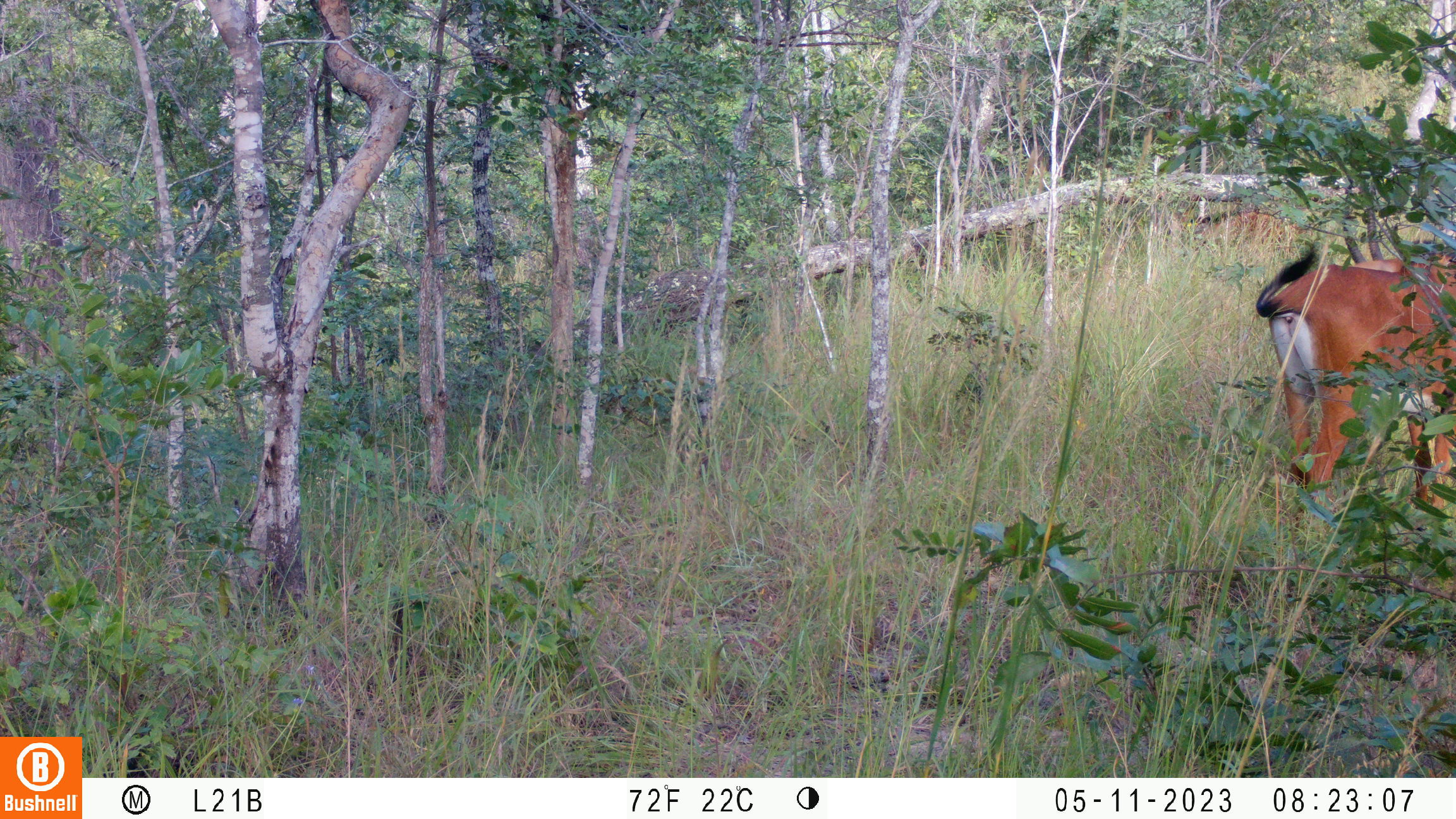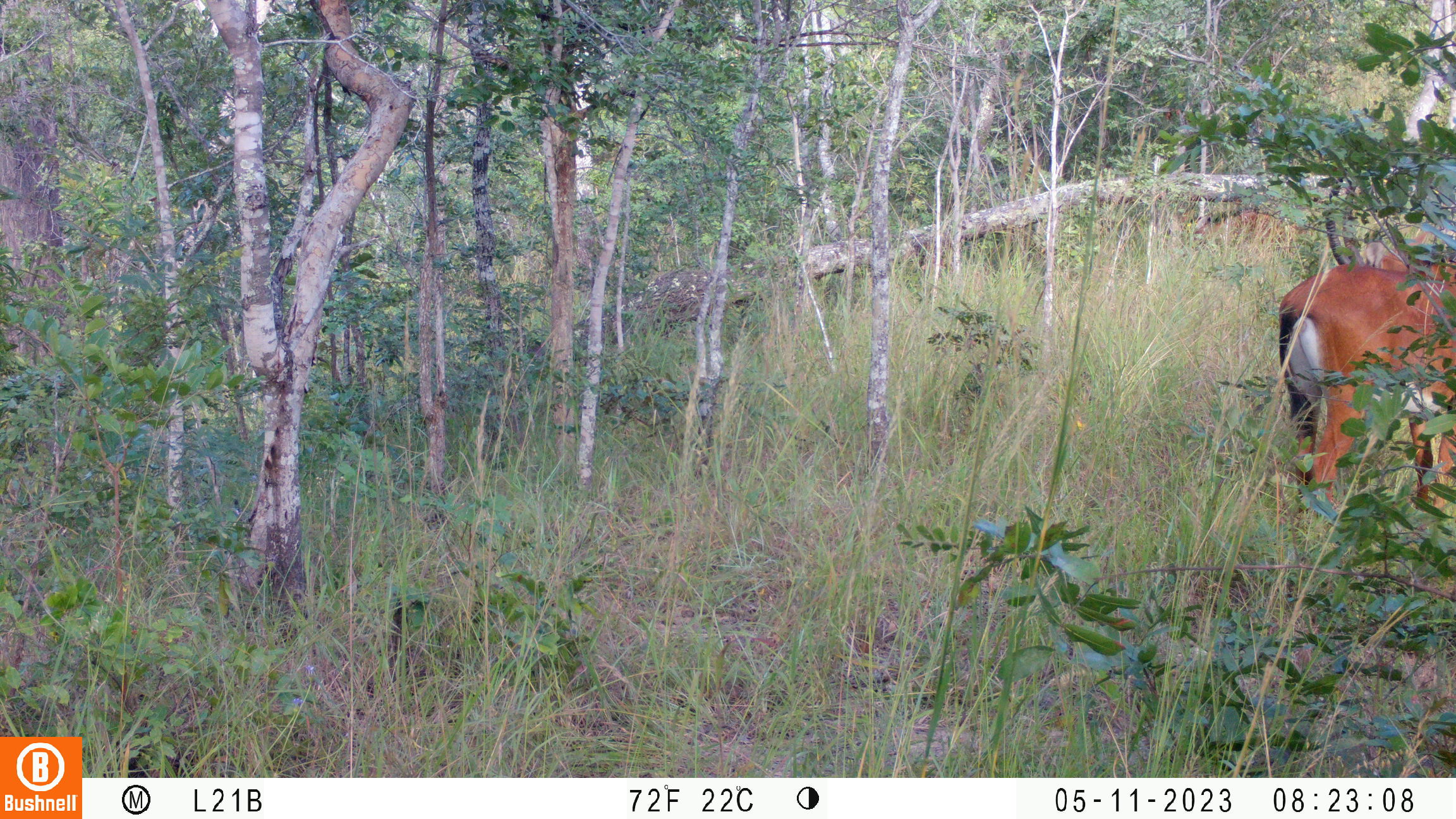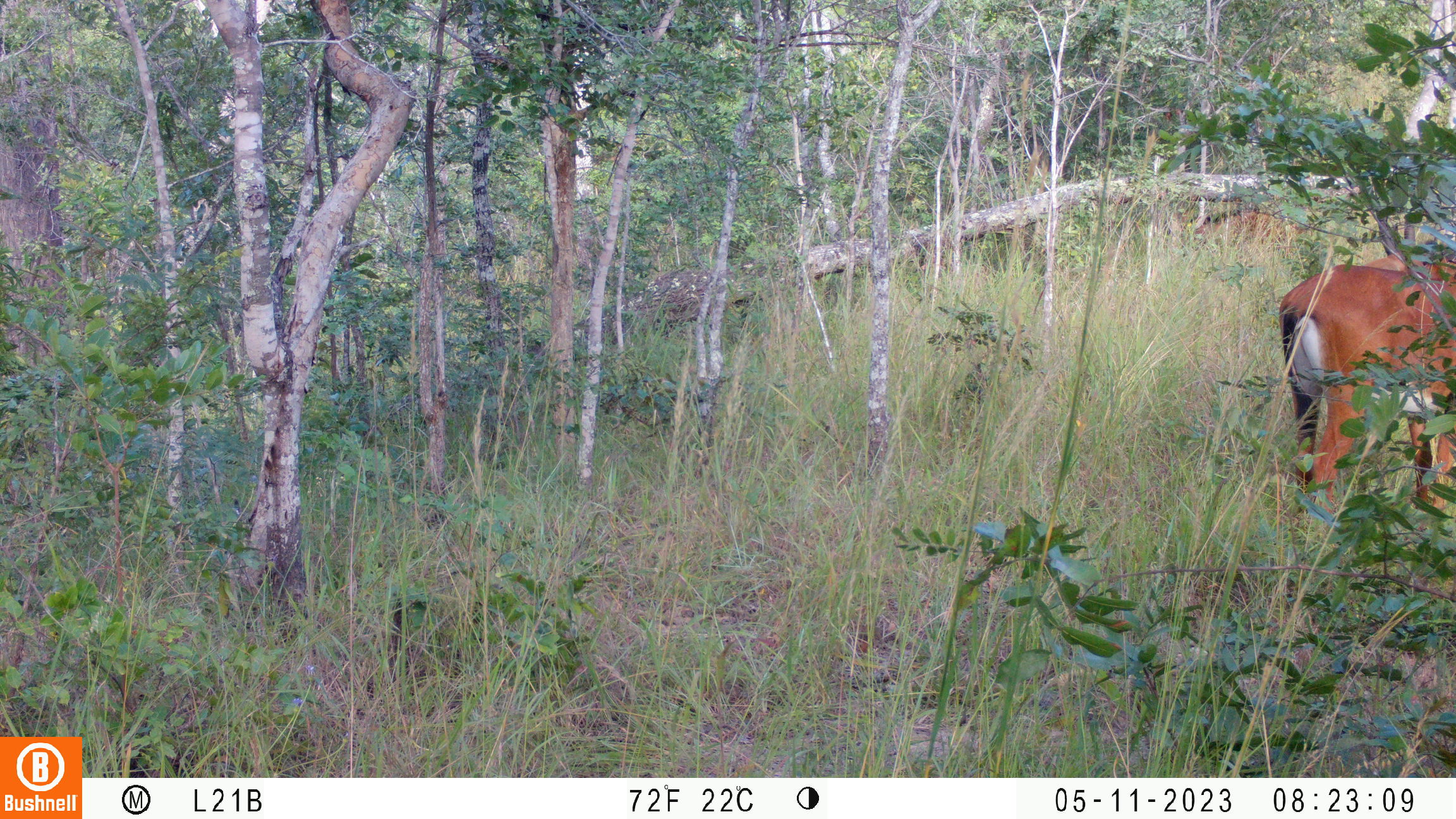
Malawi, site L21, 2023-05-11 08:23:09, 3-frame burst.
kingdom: Animalia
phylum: Chordata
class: Mammalia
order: Artiodactyla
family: Bovidae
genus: Hippotragus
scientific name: Hippotragus niger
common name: sable antelope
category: sable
Sable (sable antelope) (Hippotragus niger), count 2.